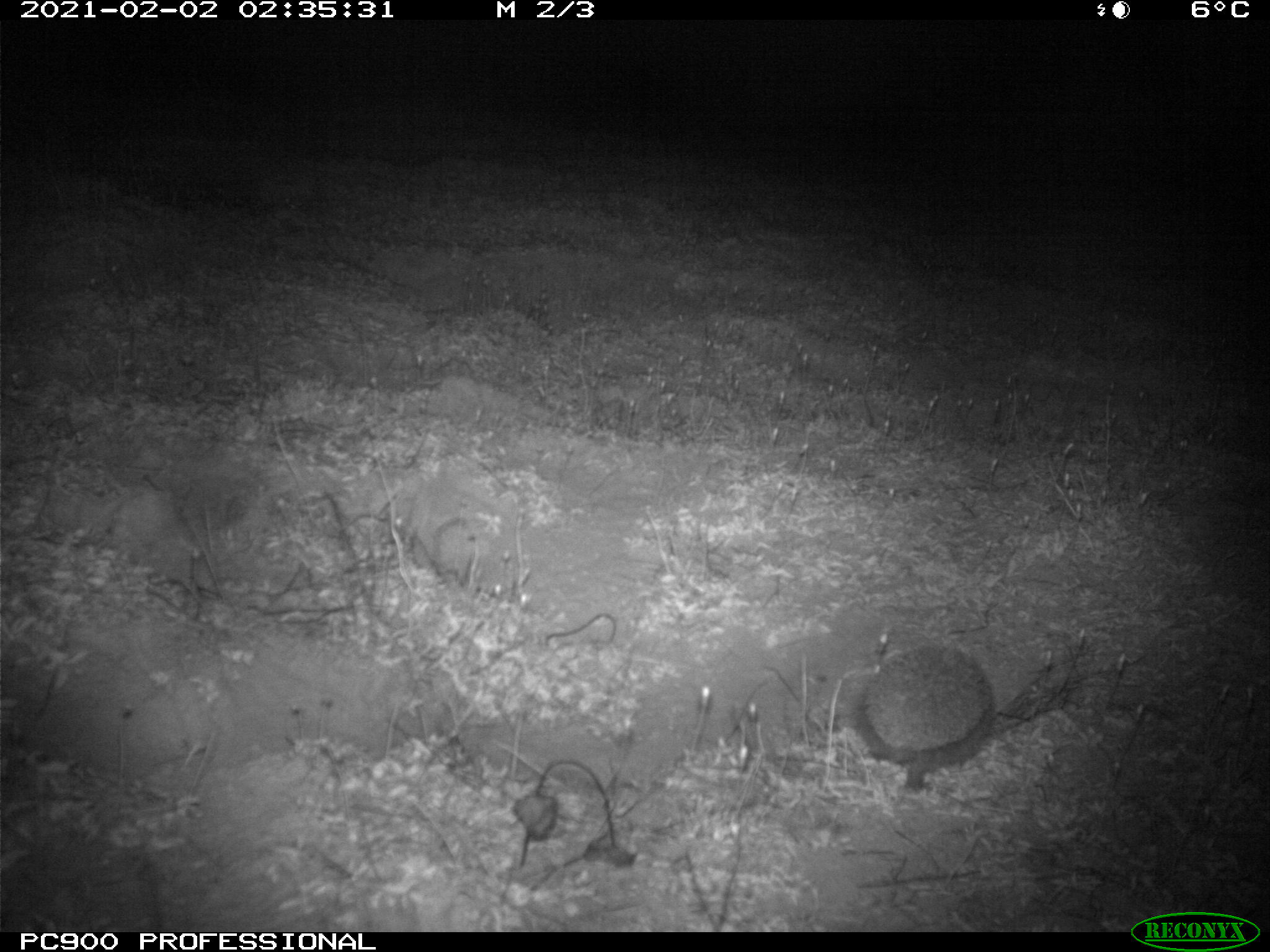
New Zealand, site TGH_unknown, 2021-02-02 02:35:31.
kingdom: Animalia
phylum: Chordata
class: Mammalia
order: Eulipotyphla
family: Erinaceidae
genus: Erinaceus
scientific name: Erinaceus europaeus europaeus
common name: european hedgehog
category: hedgehog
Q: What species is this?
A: Hedgehog (european hedgehog) (Erinaceus europaeus europaeus).